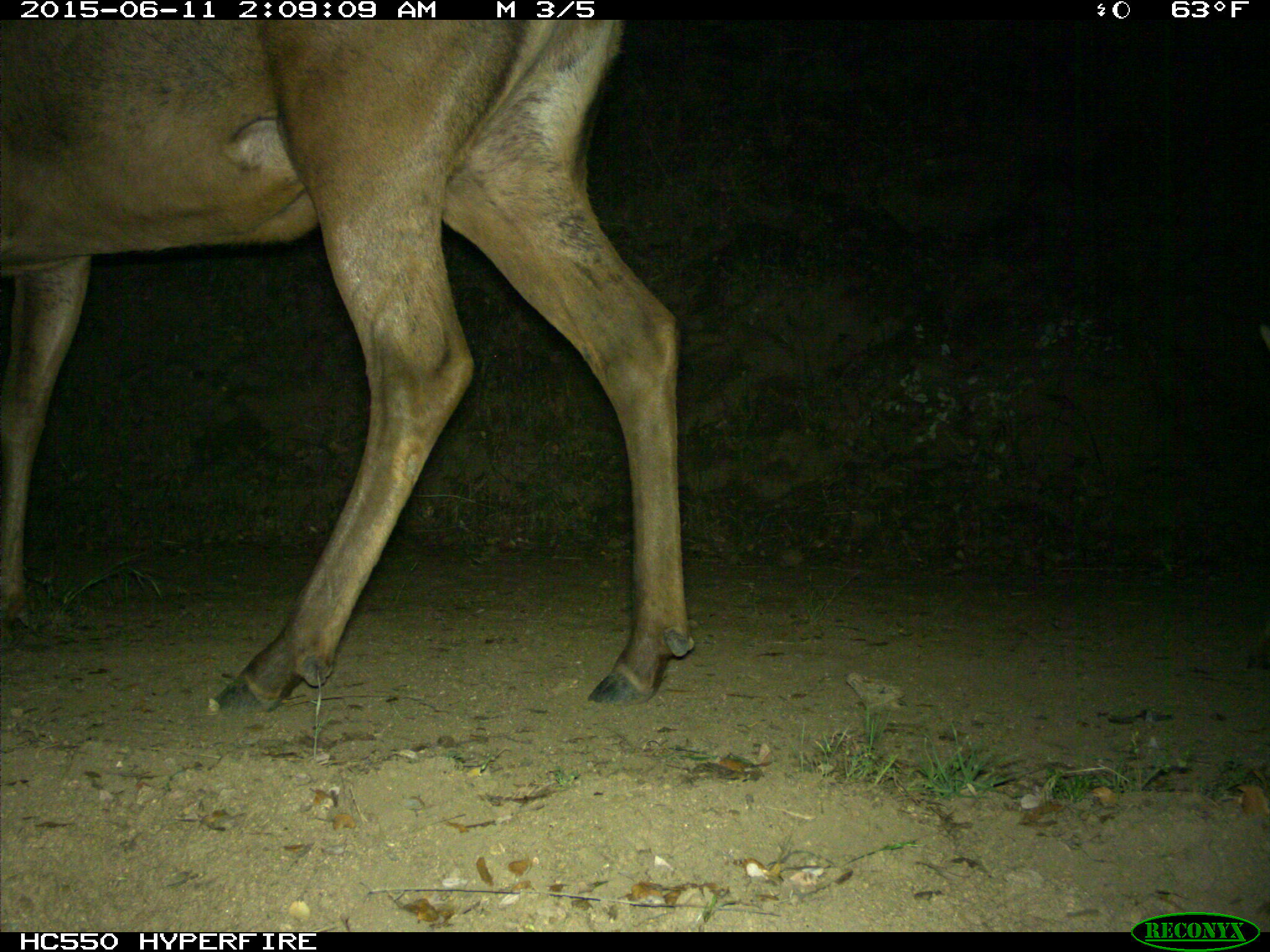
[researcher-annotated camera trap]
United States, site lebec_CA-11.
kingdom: Animalia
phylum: Chordata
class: Mammalia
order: Artiodactyla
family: Cervidae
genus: Cervus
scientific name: Cervus canadensis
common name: elk